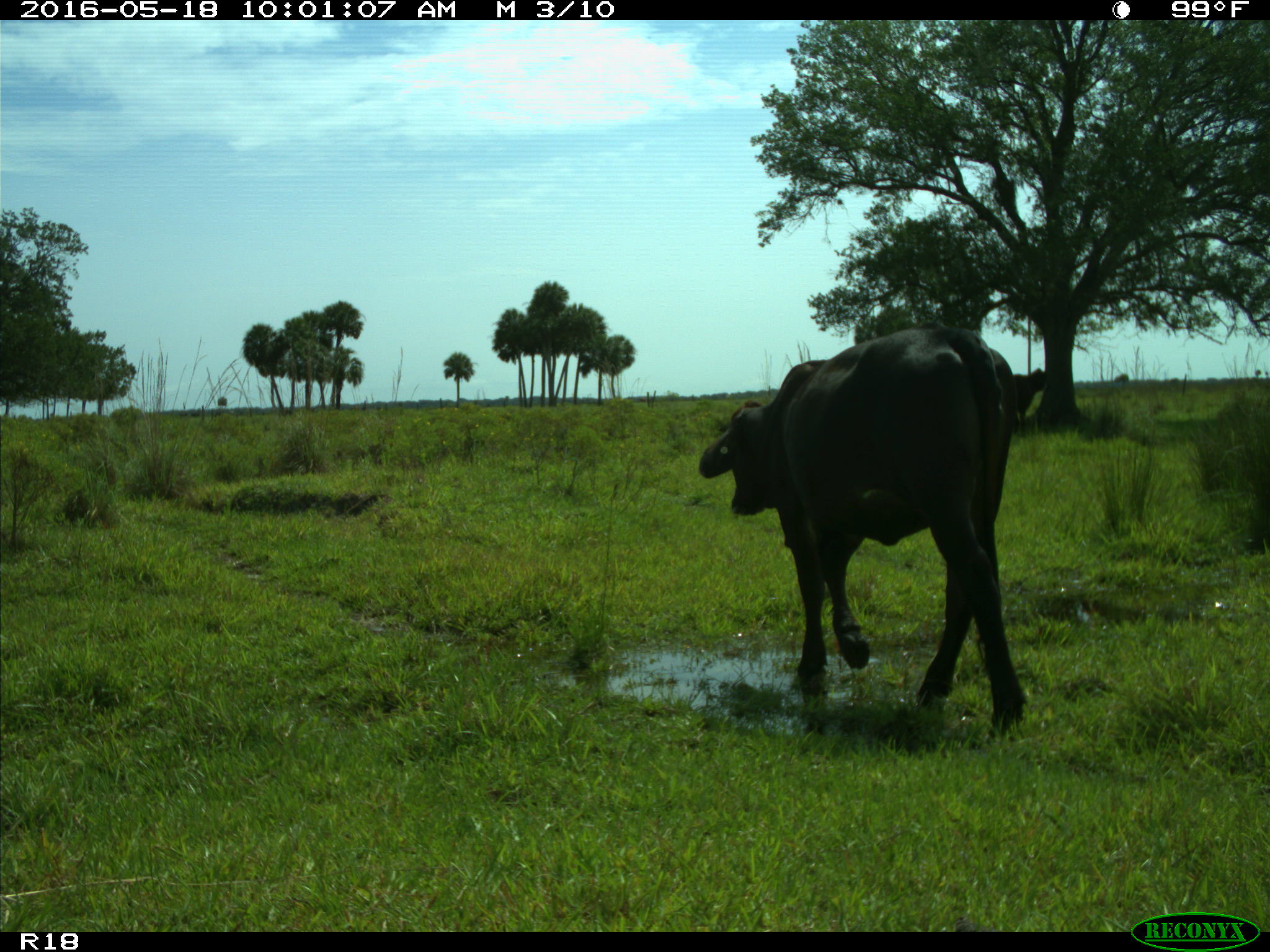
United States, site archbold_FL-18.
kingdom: Animalia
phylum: Chordata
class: Mammalia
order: Artiodactyla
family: Bovidae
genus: Bos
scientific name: Bos taurus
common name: domestic cow